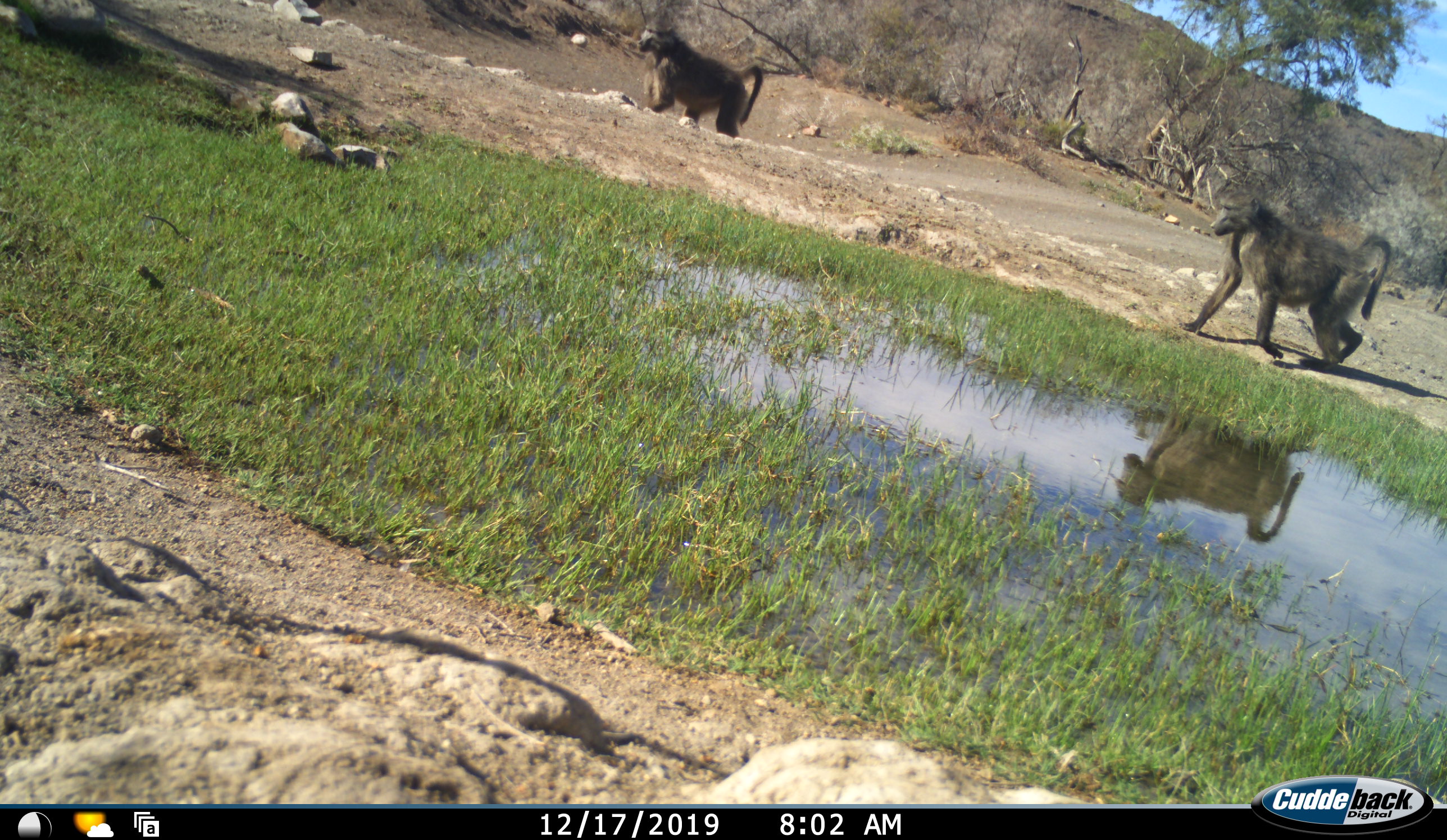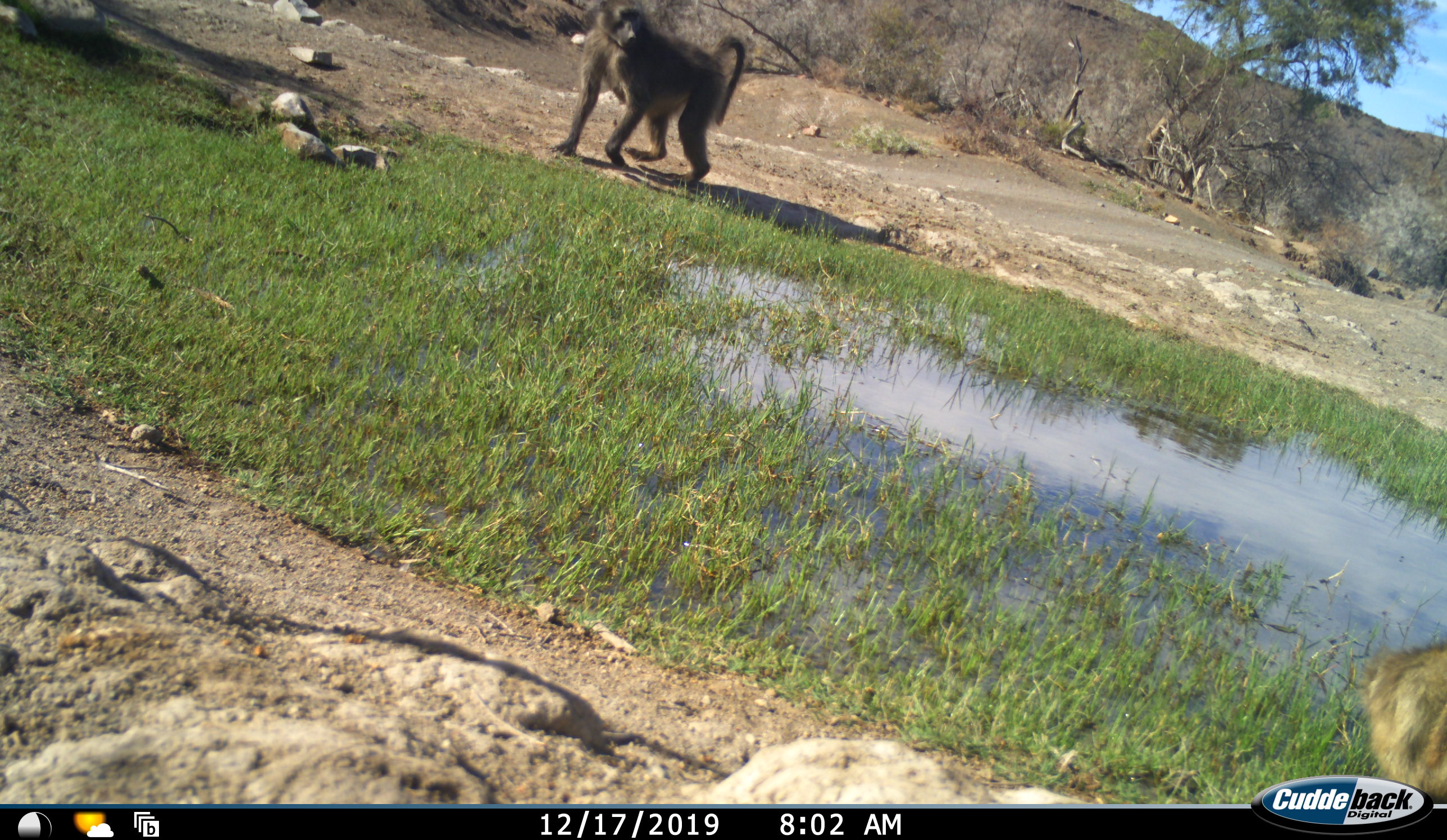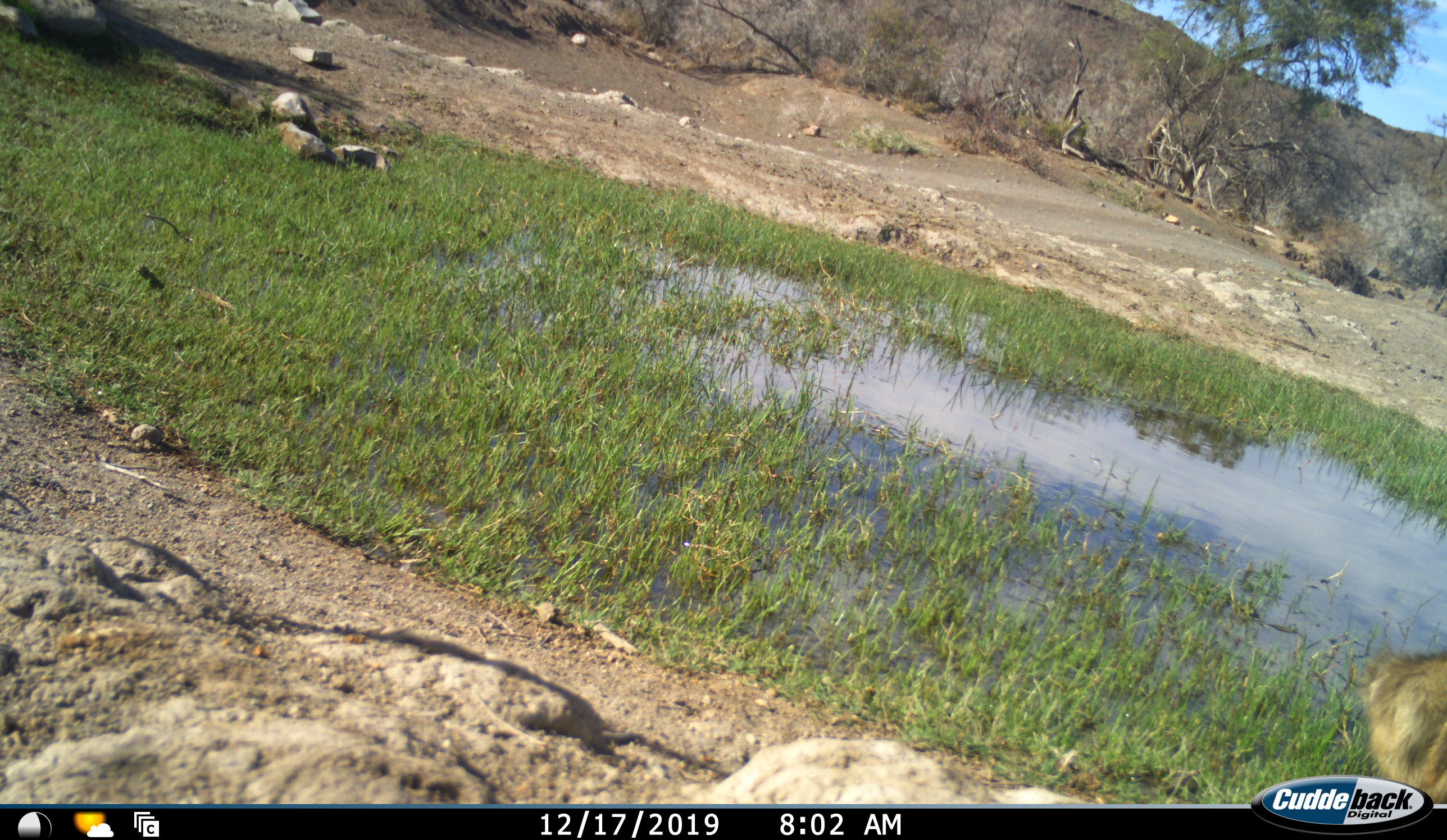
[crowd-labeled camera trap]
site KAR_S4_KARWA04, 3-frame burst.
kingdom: Animalia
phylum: Chordata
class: Mammalia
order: Primates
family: Cercopithecidae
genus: Papio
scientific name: Papio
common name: baboon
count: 2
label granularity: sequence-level